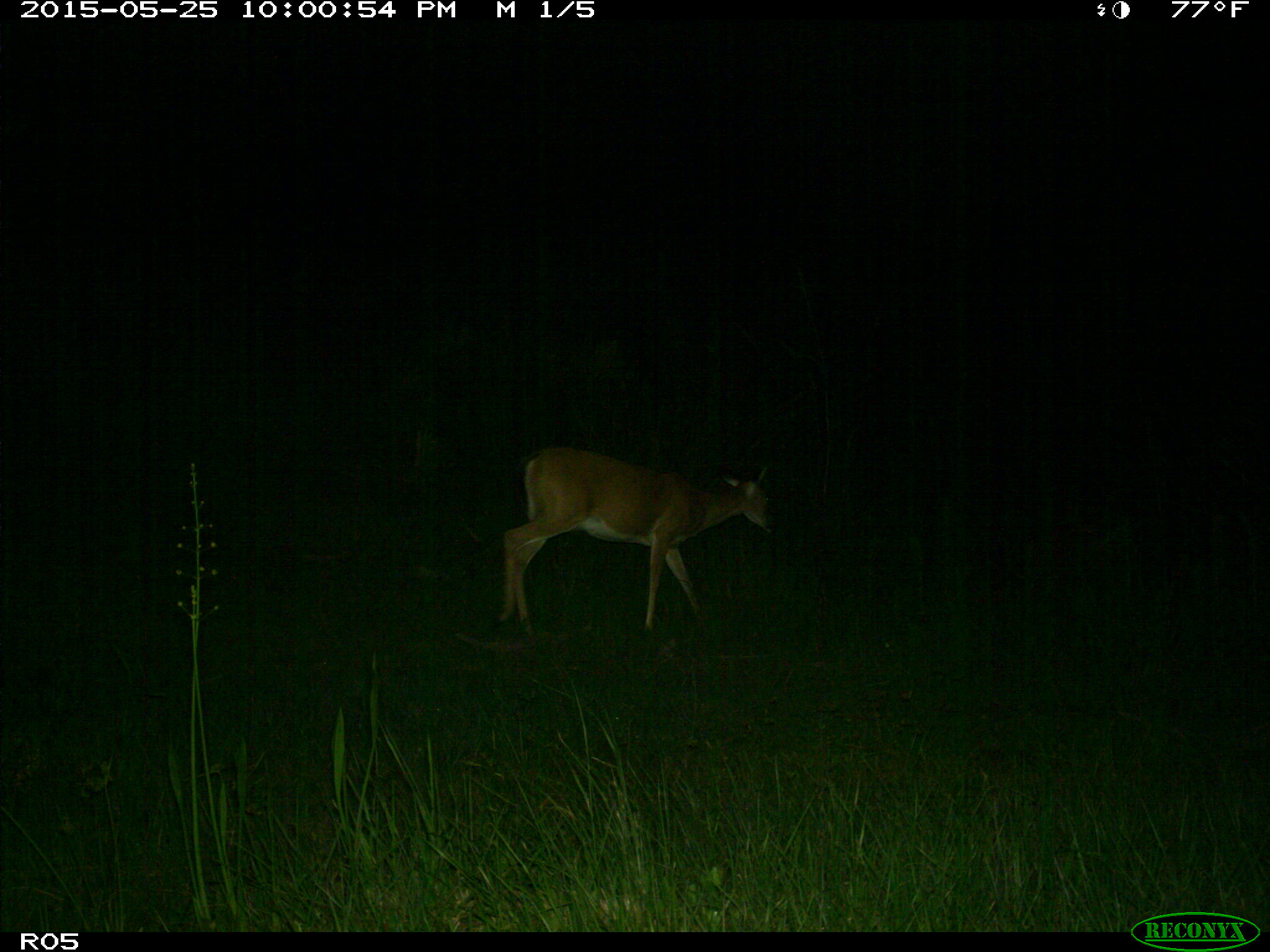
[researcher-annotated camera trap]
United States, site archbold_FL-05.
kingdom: Animalia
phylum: Chordata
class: Mammalia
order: Artiodactyla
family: Cervidae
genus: Odocoileus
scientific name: Odocoileus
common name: deer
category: unidentified deer